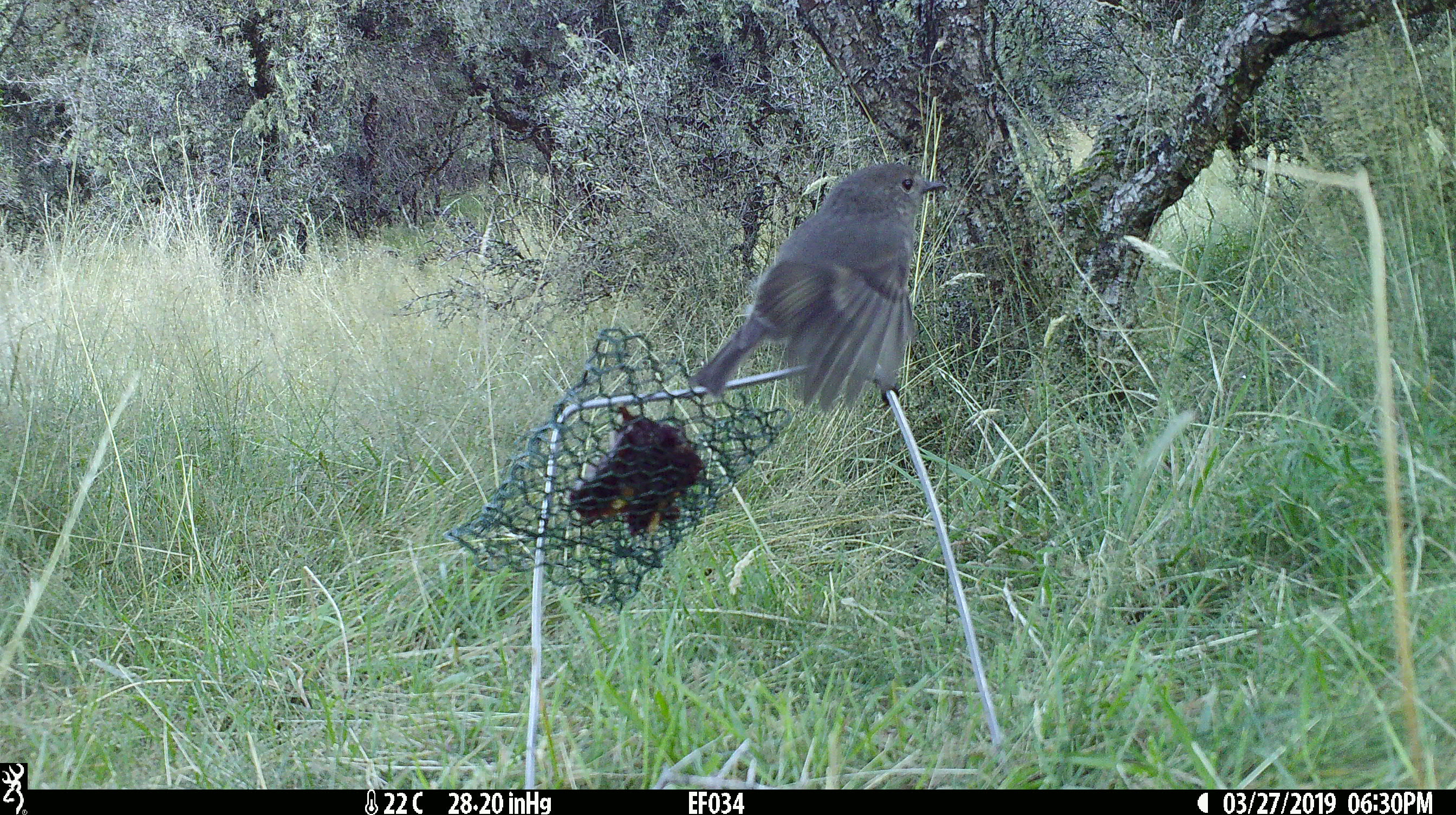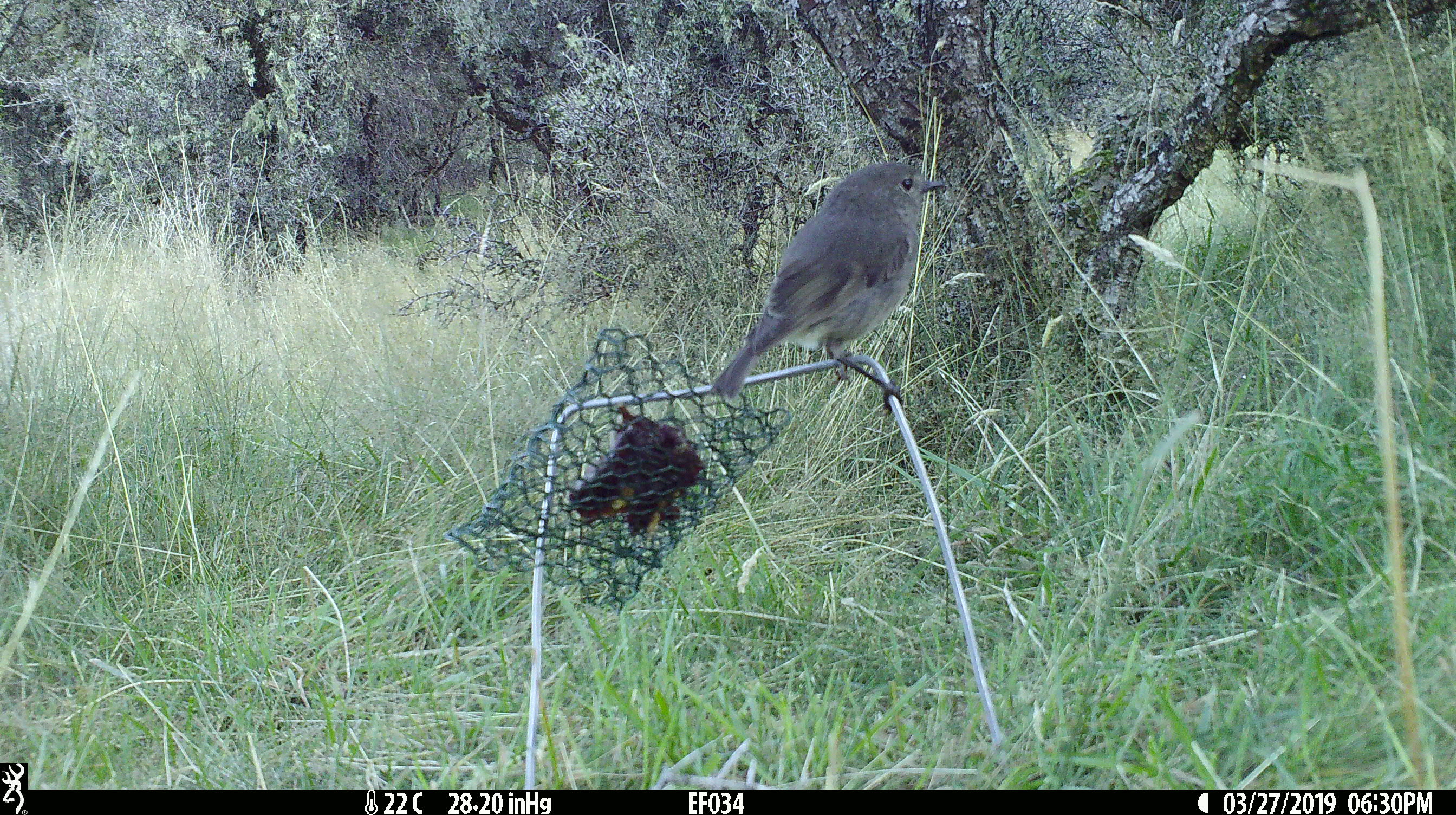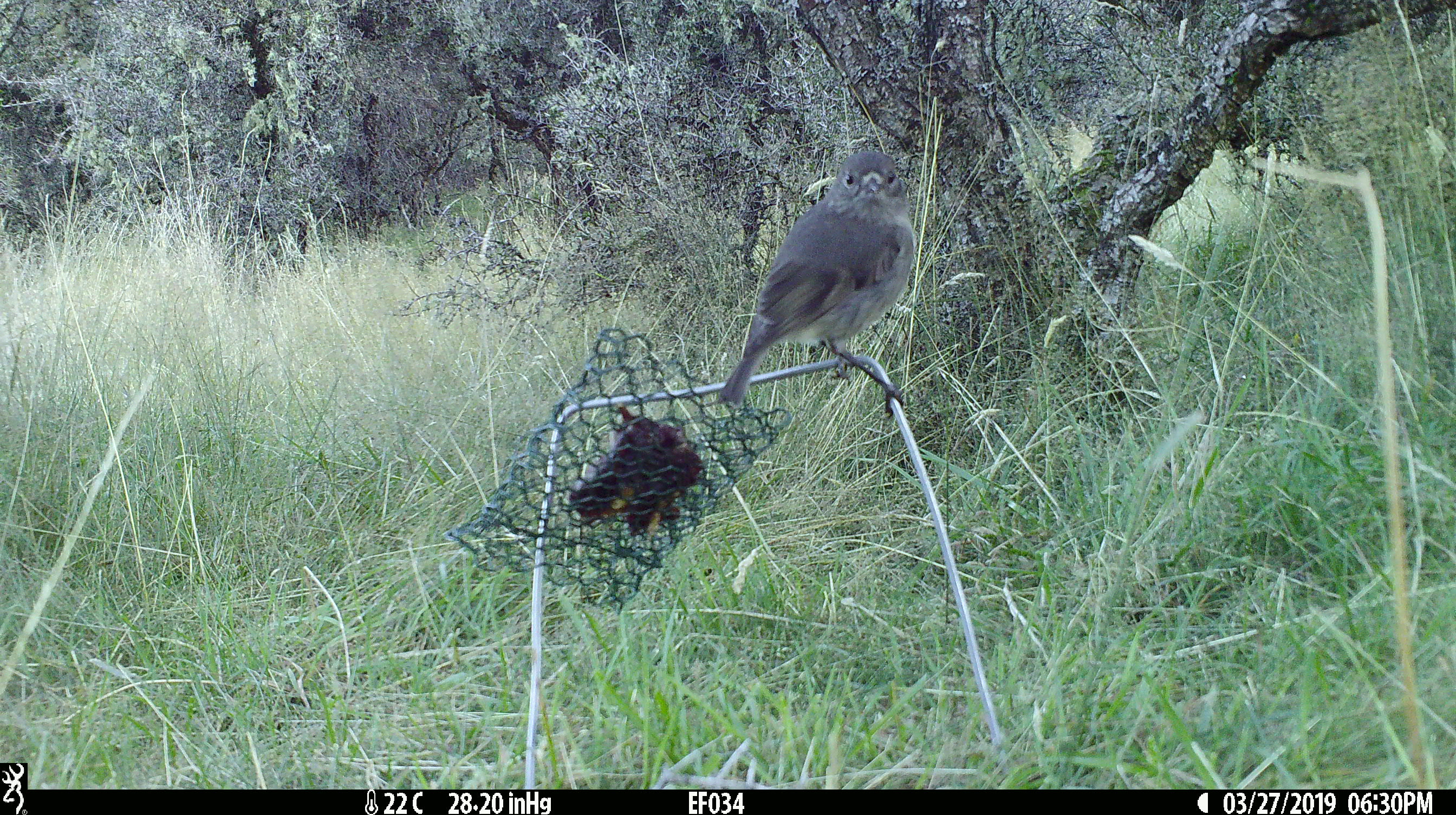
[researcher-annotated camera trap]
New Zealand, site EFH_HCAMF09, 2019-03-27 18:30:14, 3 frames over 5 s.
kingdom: Animalia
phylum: Chordata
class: Aves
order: Passeriformes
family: Petroicidae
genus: Petroica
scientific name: Petroica australis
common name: new zealand robin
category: robin